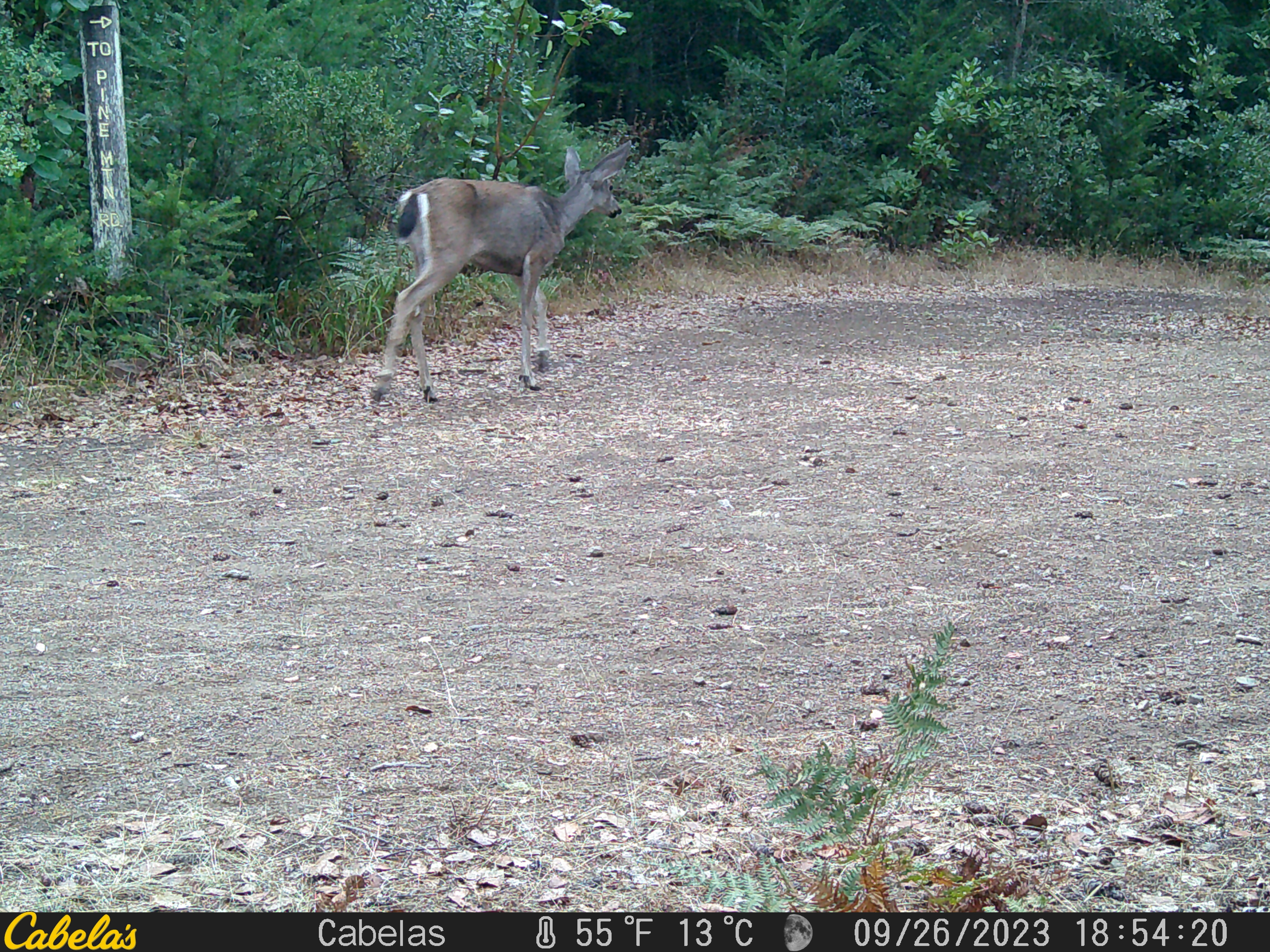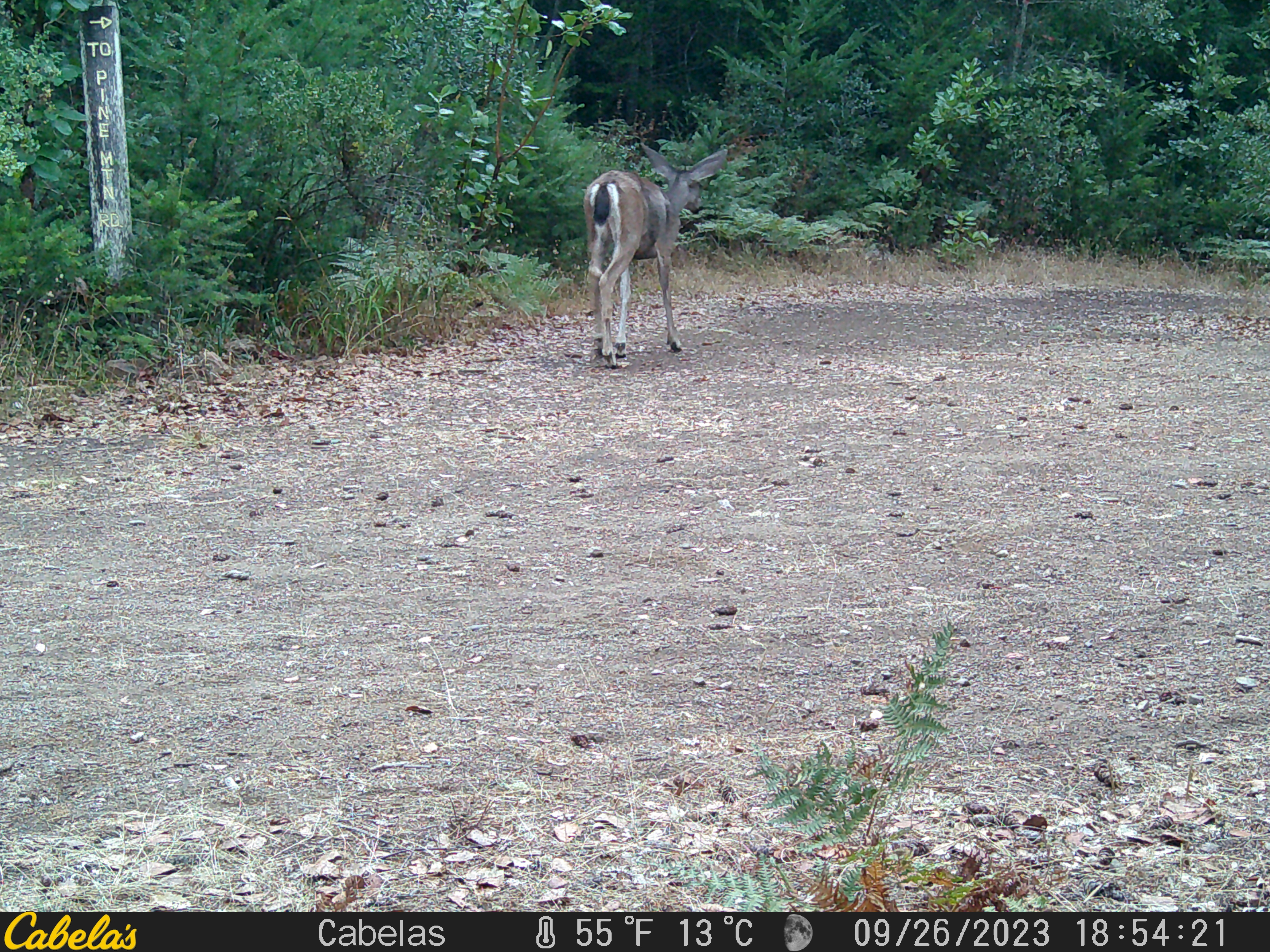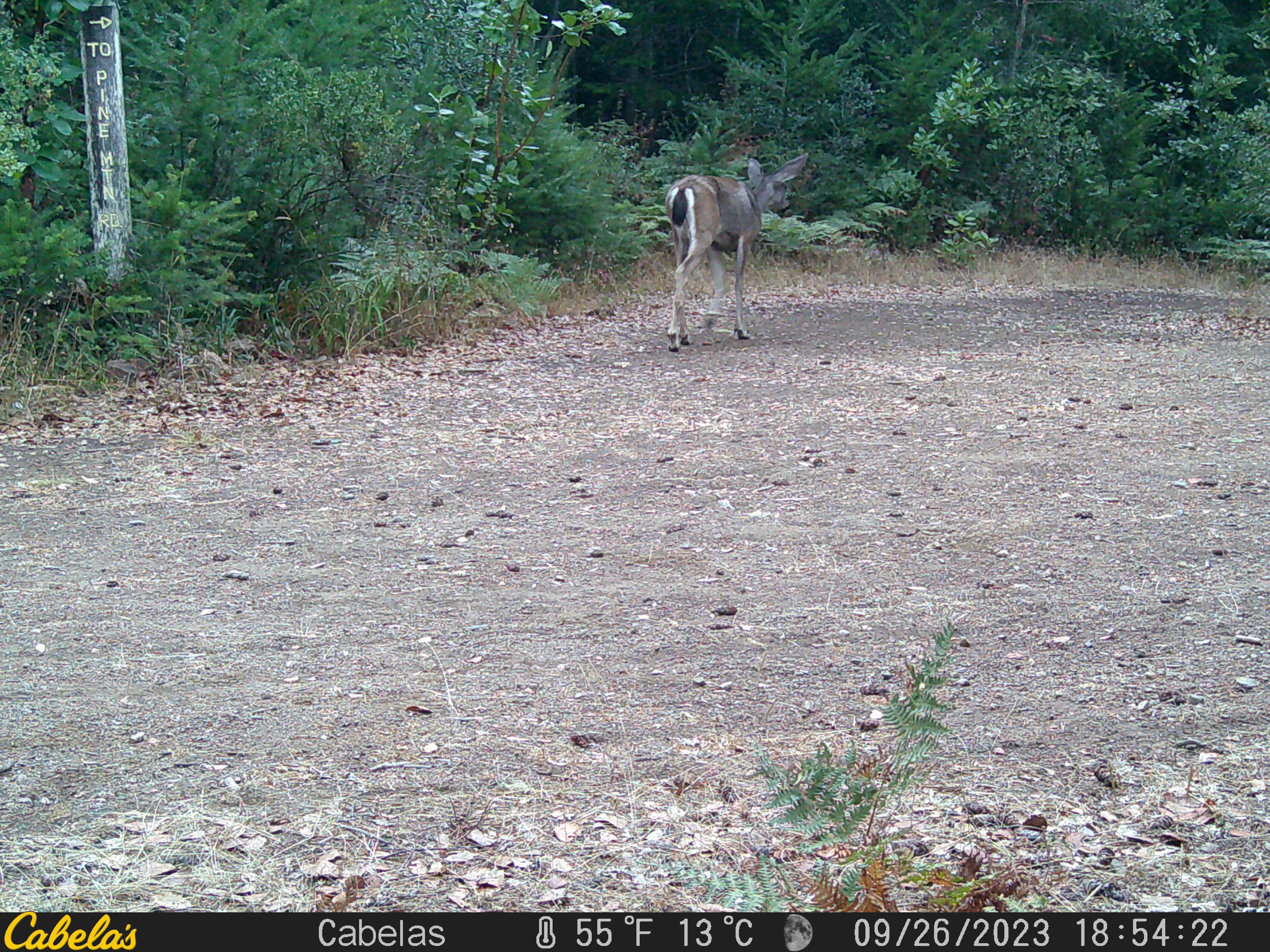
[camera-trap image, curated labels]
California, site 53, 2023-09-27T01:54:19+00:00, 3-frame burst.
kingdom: Animalia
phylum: Chordata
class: Mammalia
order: Artiodactyla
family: Cervidae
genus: Odocoileus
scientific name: Odocoileus hemionus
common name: mule deer